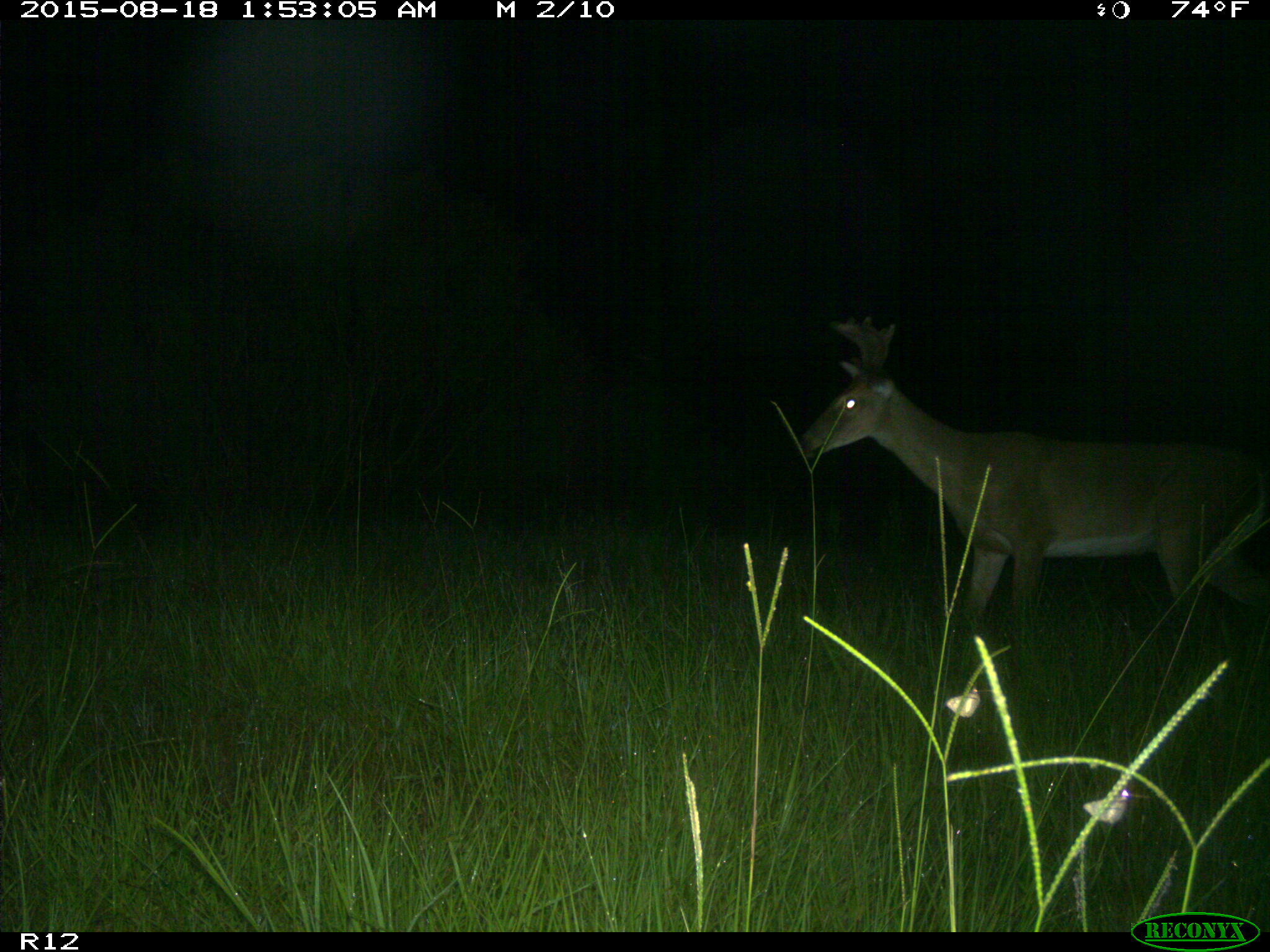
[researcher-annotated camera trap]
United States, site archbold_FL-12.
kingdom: Animalia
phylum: Chordata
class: Mammalia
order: Artiodactyla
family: Cervidae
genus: Odocoileus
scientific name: Odocoileus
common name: deer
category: unidentified deer